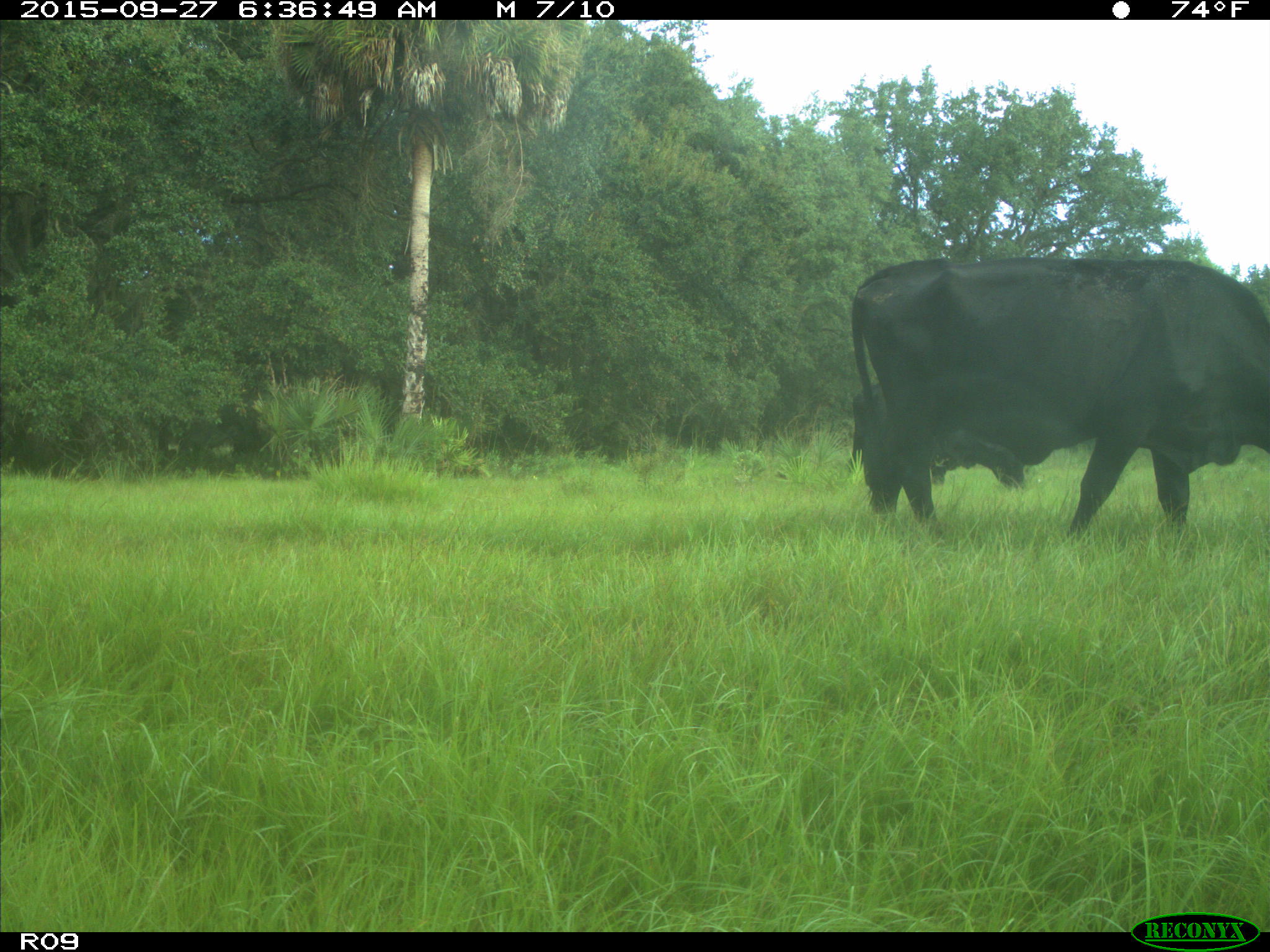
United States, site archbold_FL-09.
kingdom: Animalia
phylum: Chordata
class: Mammalia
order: Artiodactyla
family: Bovidae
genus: Bos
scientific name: Bos taurus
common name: domestic cow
Bos taurus (domestic cow).